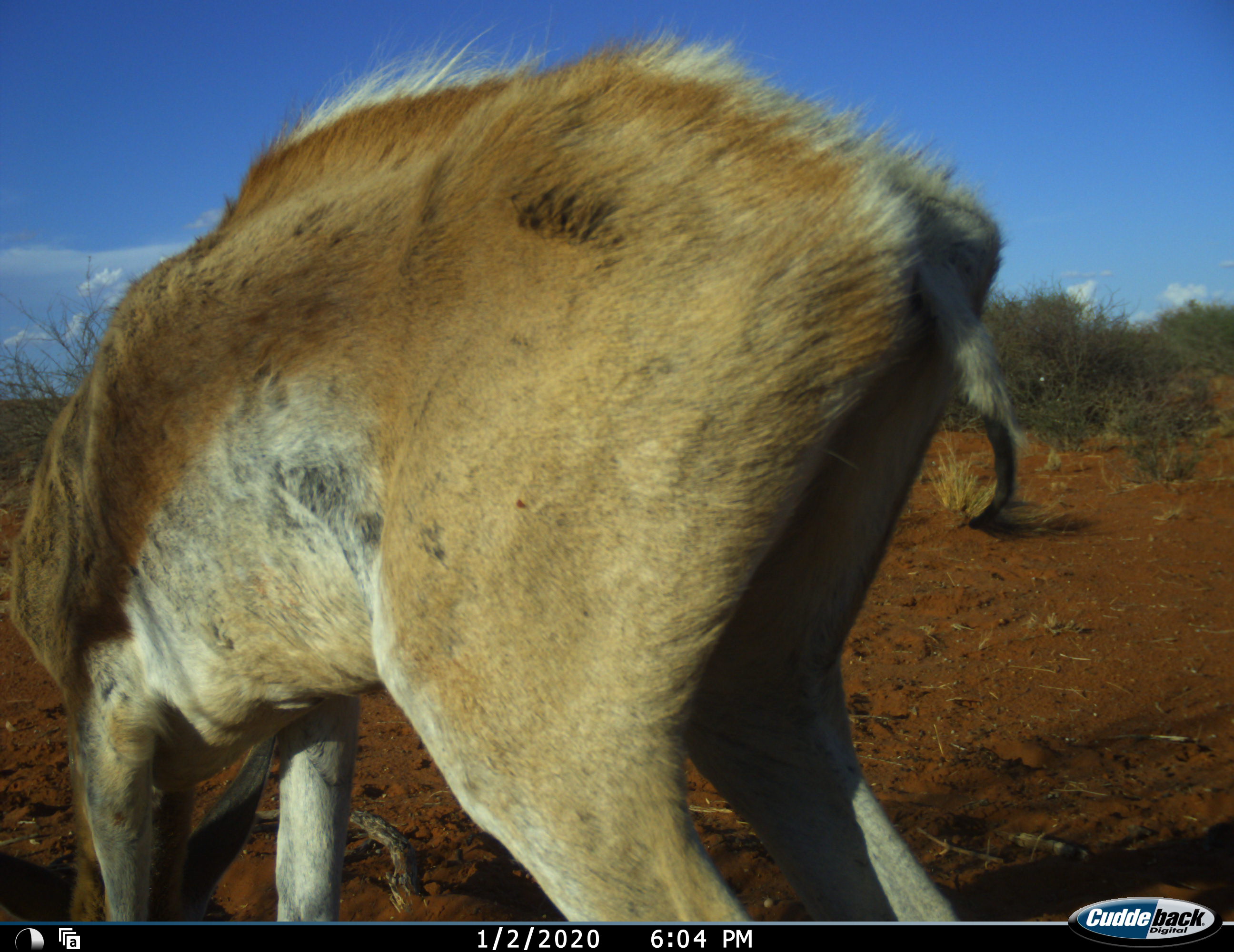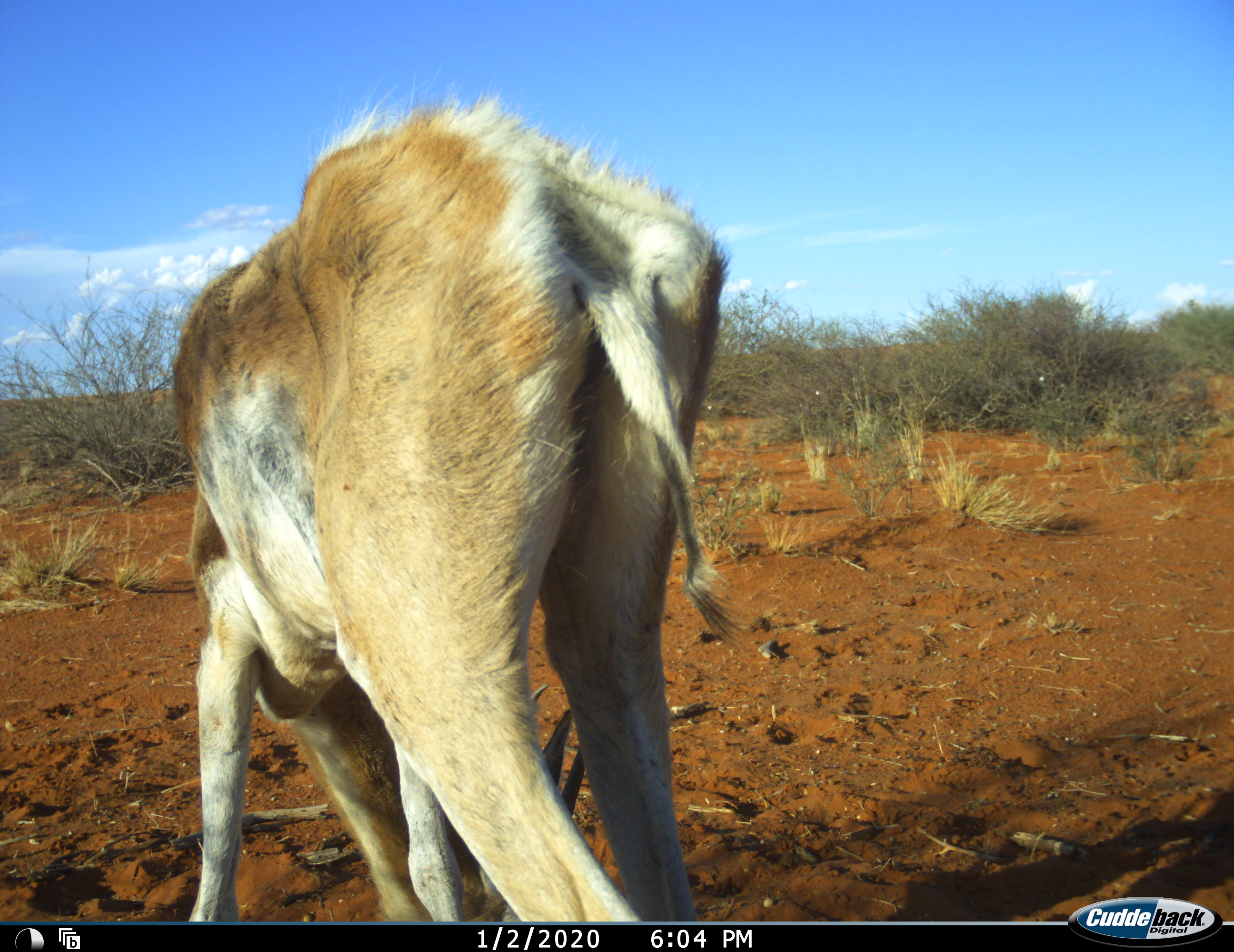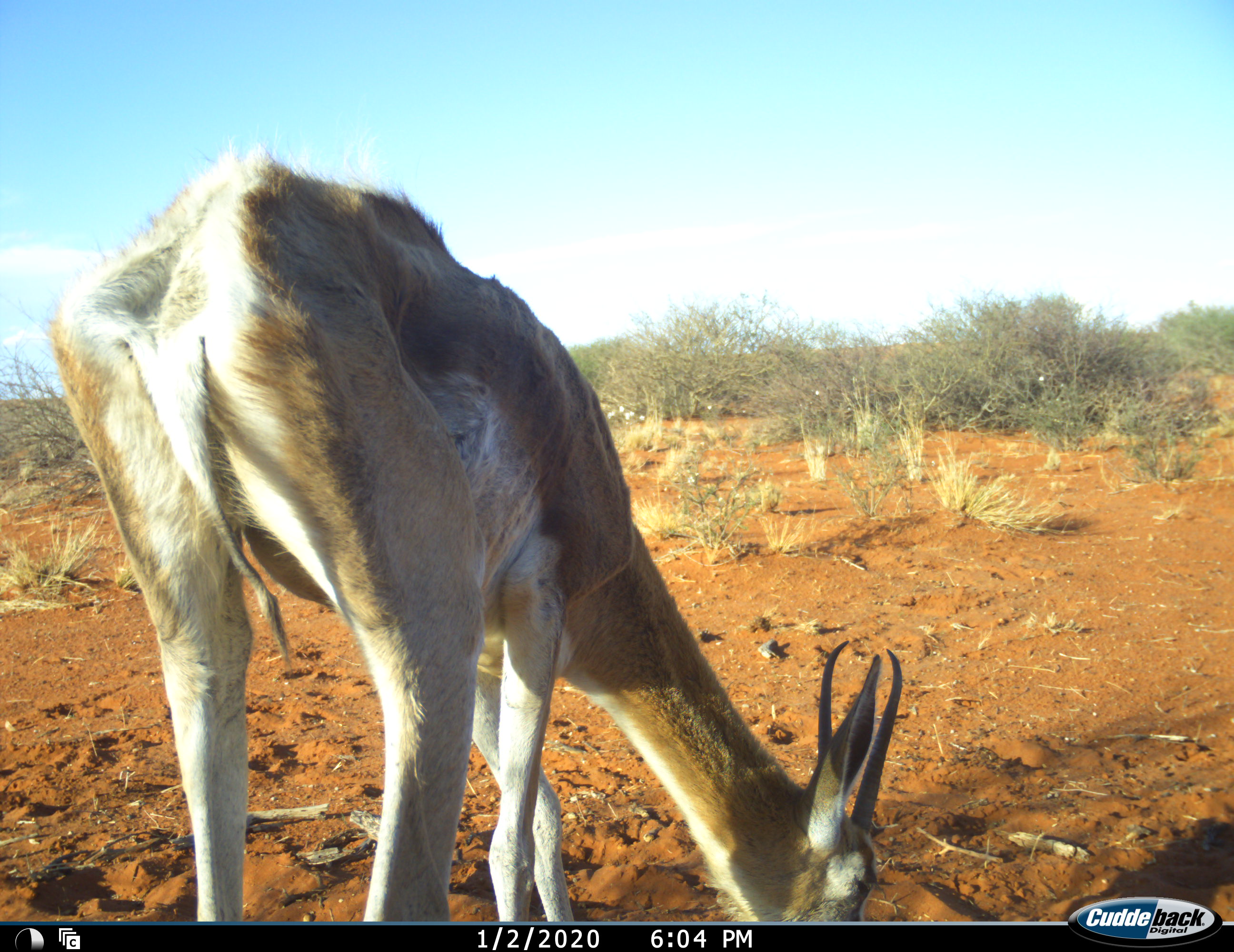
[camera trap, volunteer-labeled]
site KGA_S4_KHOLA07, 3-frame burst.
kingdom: Animalia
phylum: Chordata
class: Mammalia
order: Artiodactyla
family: Bovidae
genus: Antidorcas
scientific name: Antidorcas marsupialis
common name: springbok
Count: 1.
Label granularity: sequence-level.